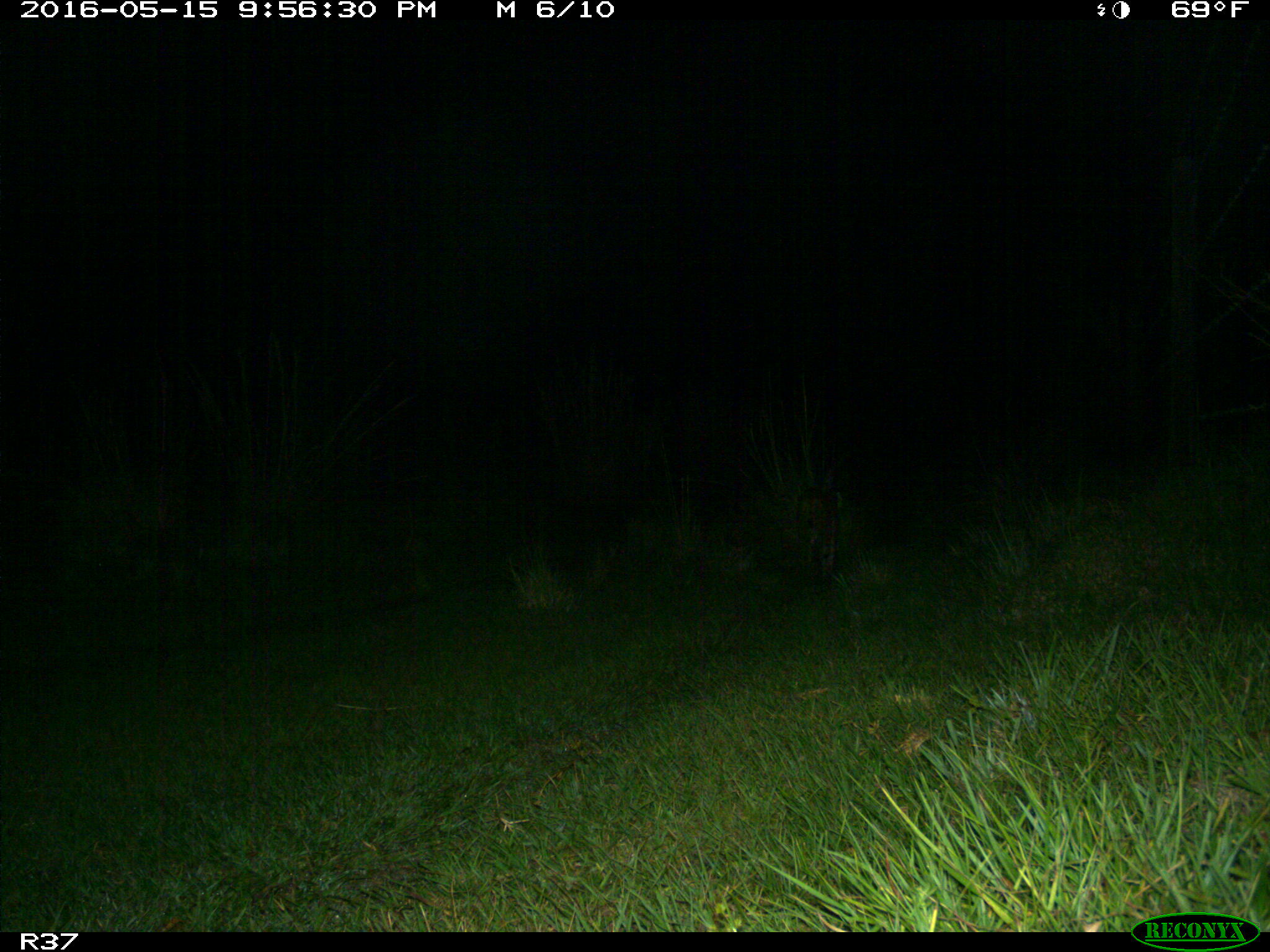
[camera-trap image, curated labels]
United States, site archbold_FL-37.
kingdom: Animalia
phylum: Chordata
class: Mammalia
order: Carnivora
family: Felidae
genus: Lynx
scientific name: Lynx rufus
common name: bobcat